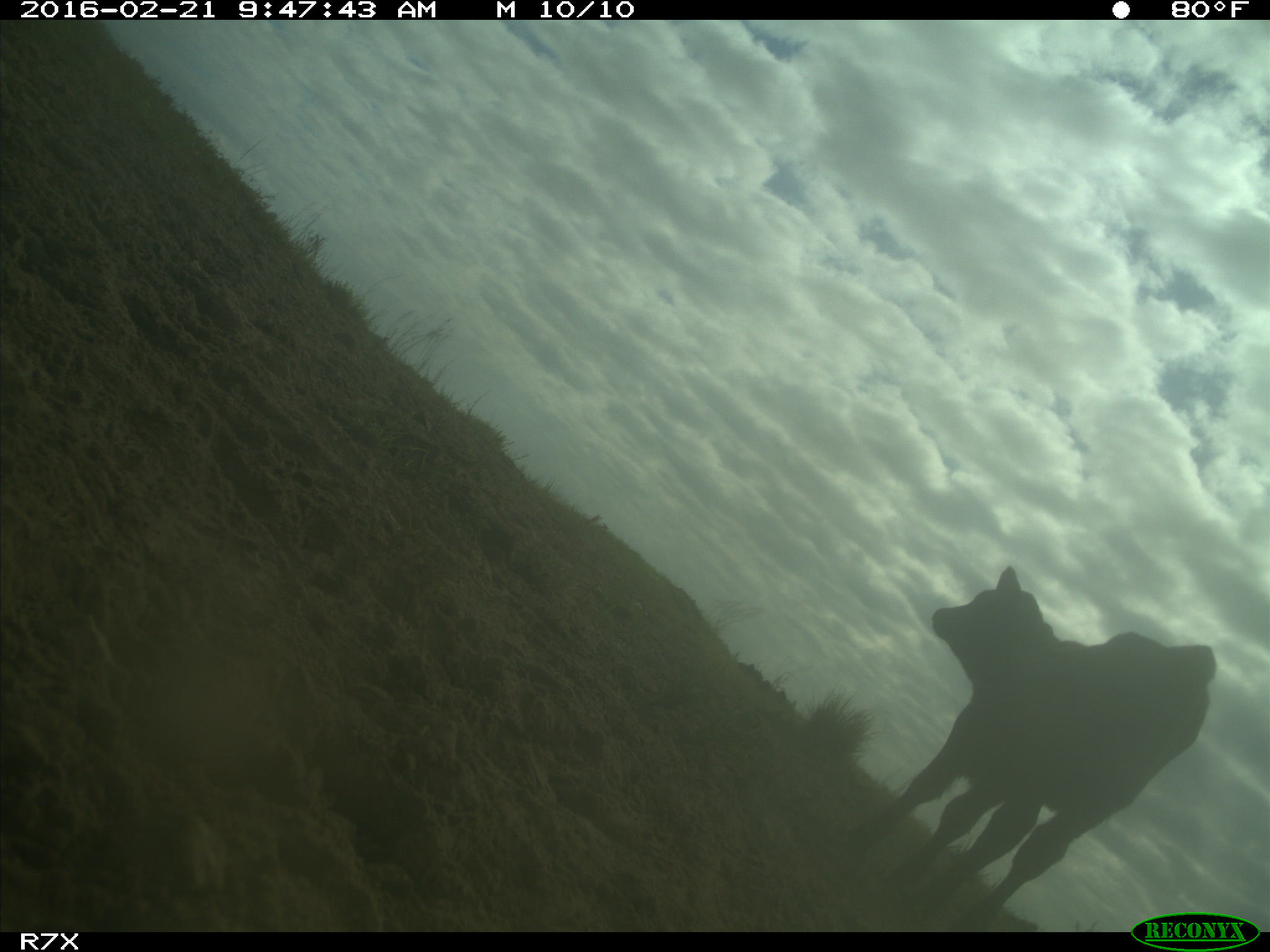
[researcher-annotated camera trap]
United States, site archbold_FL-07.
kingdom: Animalia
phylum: Chordata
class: Mammalia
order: Artiodactyla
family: Bovidae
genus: Bos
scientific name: Bos taurus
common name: domestic cow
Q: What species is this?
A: Bos taurus (domestic cow).